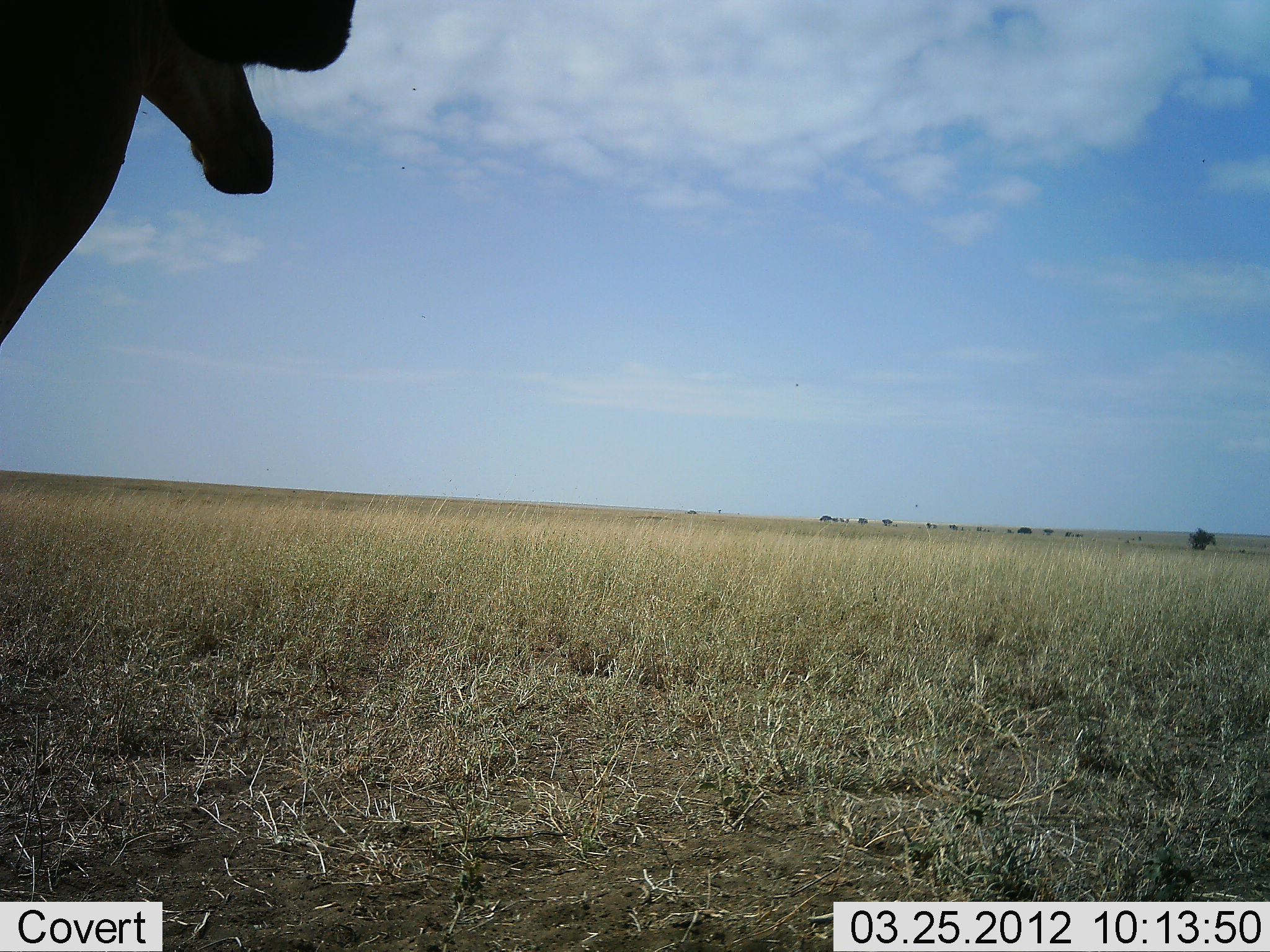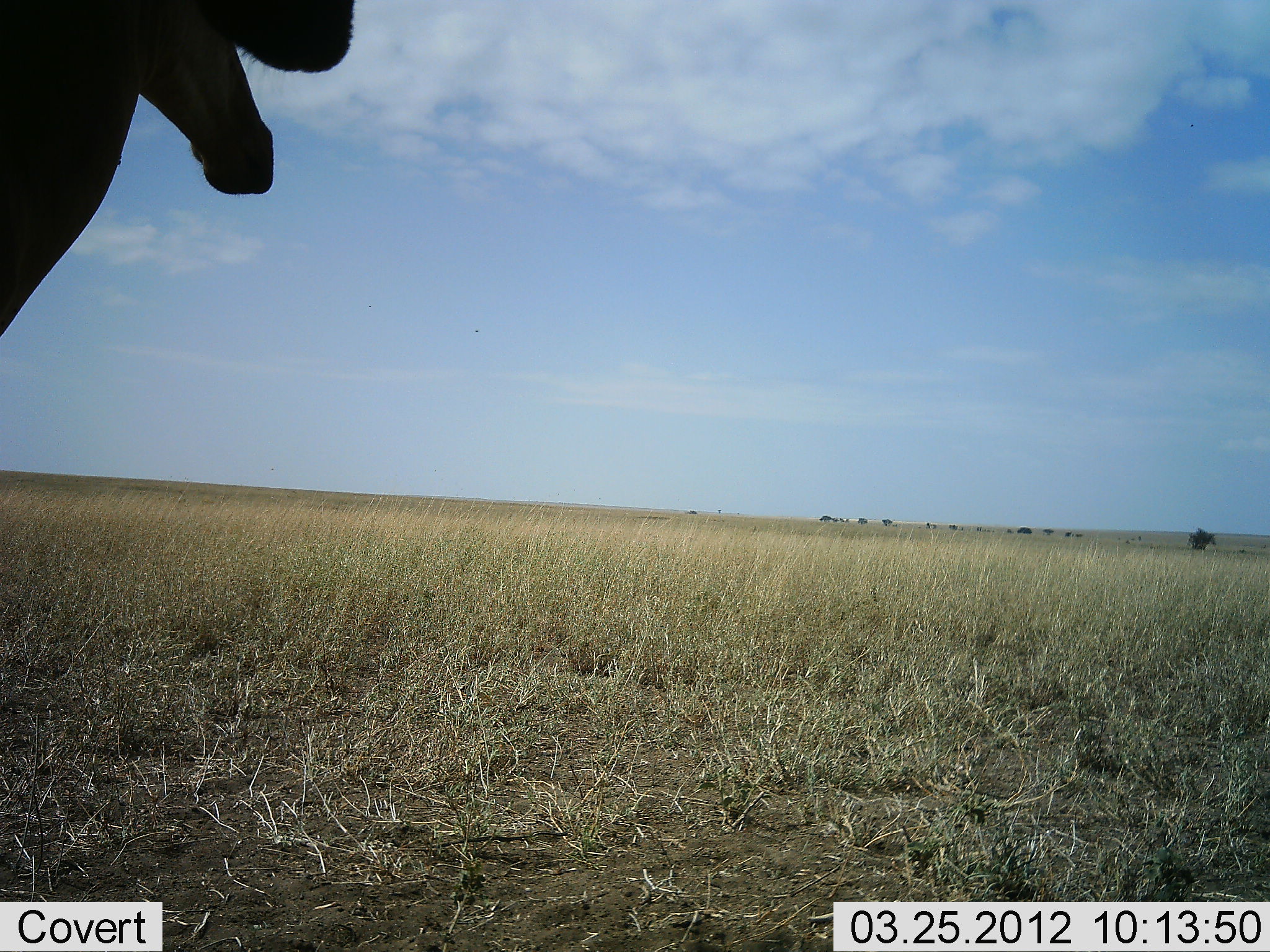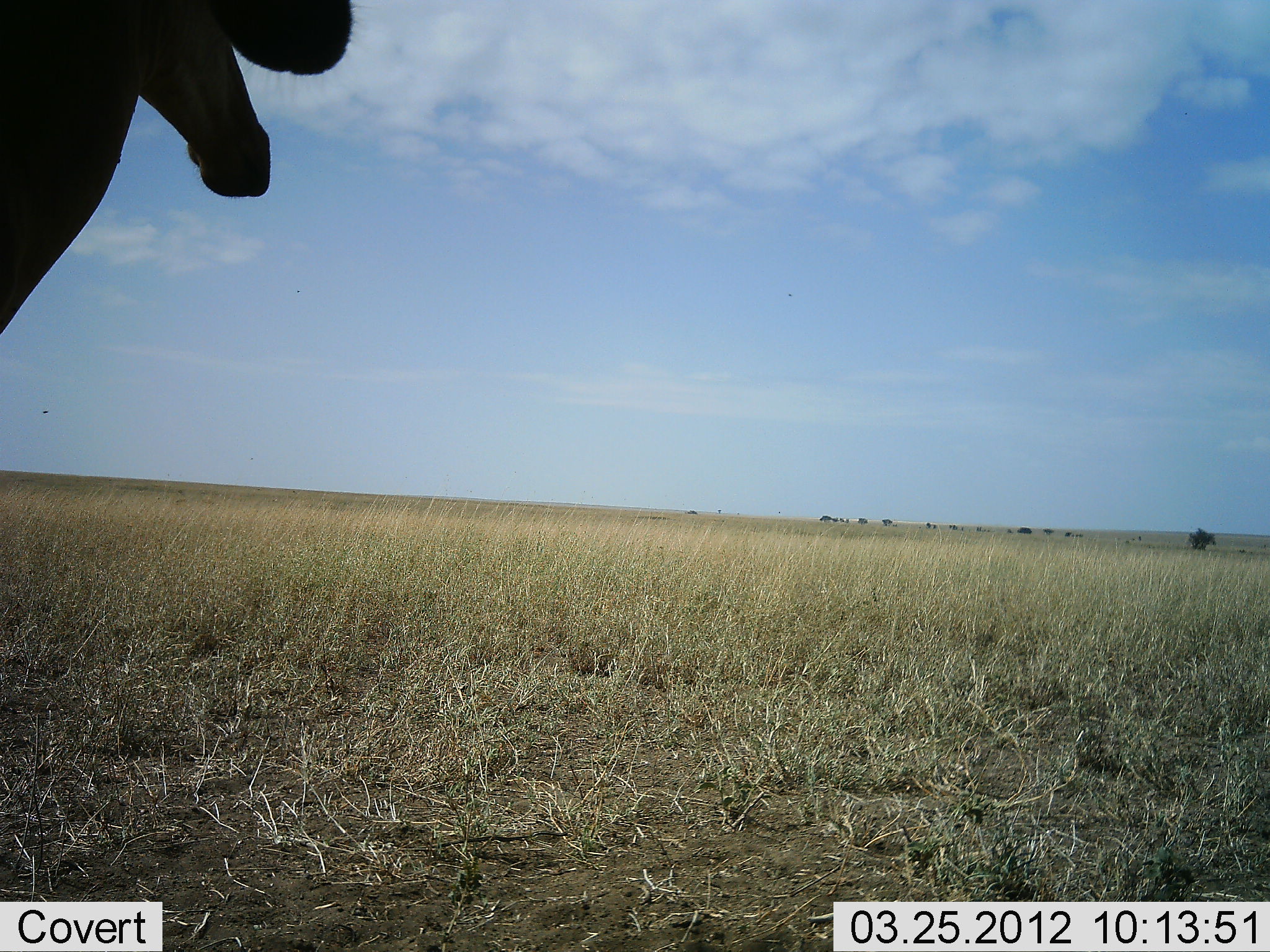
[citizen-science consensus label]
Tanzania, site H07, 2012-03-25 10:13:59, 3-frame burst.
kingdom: Animalia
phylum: Chordata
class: Mammalia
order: Artiodactyla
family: Bovidae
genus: Alcelaphus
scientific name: Alcelaphus buselaphus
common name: hartebeest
Hartebeest (Alcelaphus buselaphus), count 2. Behavior (volunteer vote fractions): standing 100%, resting 0%, moving 0%, interacting 0%. Young present (vote fraction): 0%. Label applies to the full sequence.